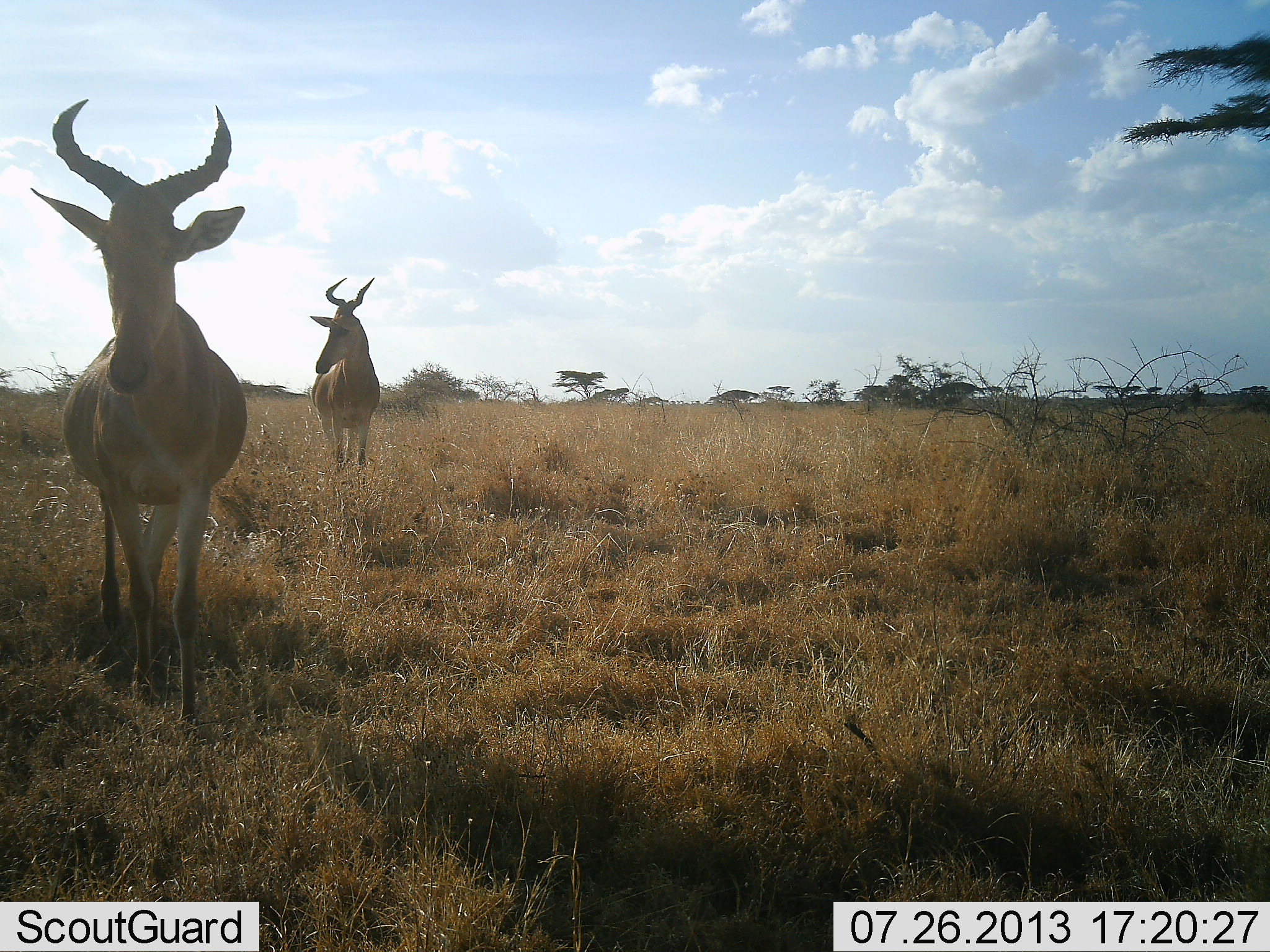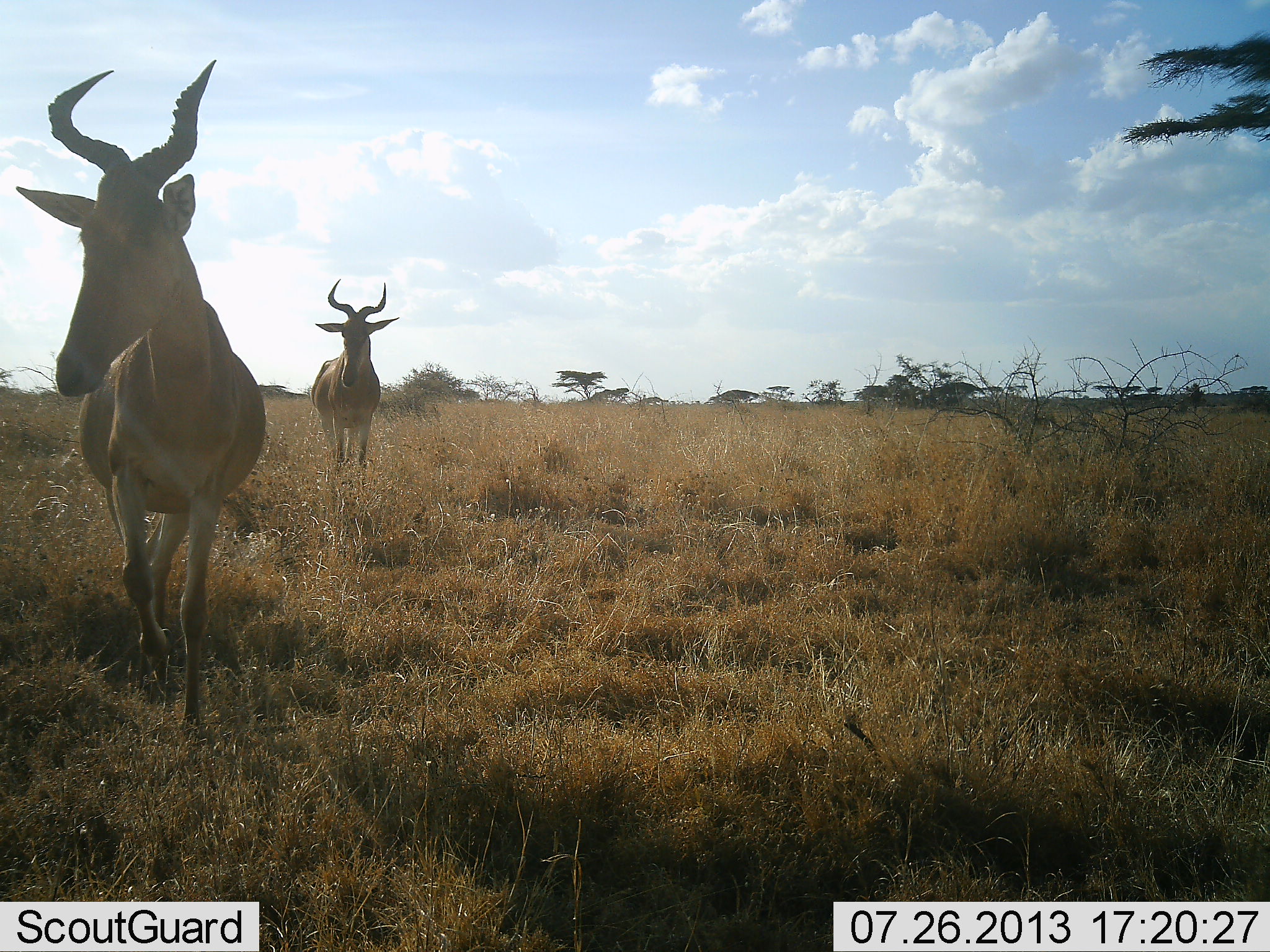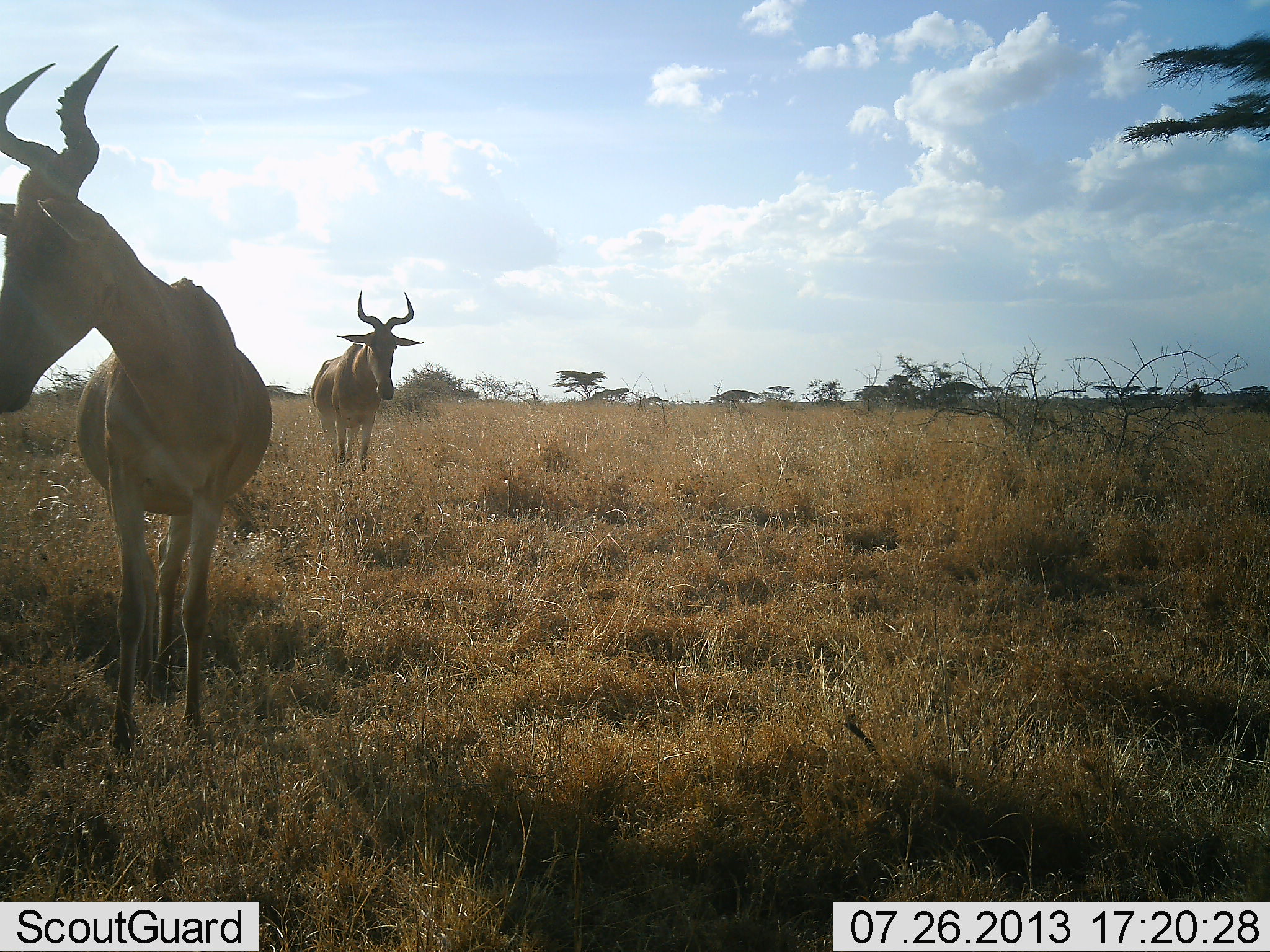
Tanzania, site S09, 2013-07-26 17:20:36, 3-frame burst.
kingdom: Animalia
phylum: Chordata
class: Mammalia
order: Artiodactyla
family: Bovidae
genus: Alcelaphus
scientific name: Alcelaphus buselaphus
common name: hartebeest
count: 2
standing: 50%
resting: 0%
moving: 90%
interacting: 10%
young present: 0%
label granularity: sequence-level